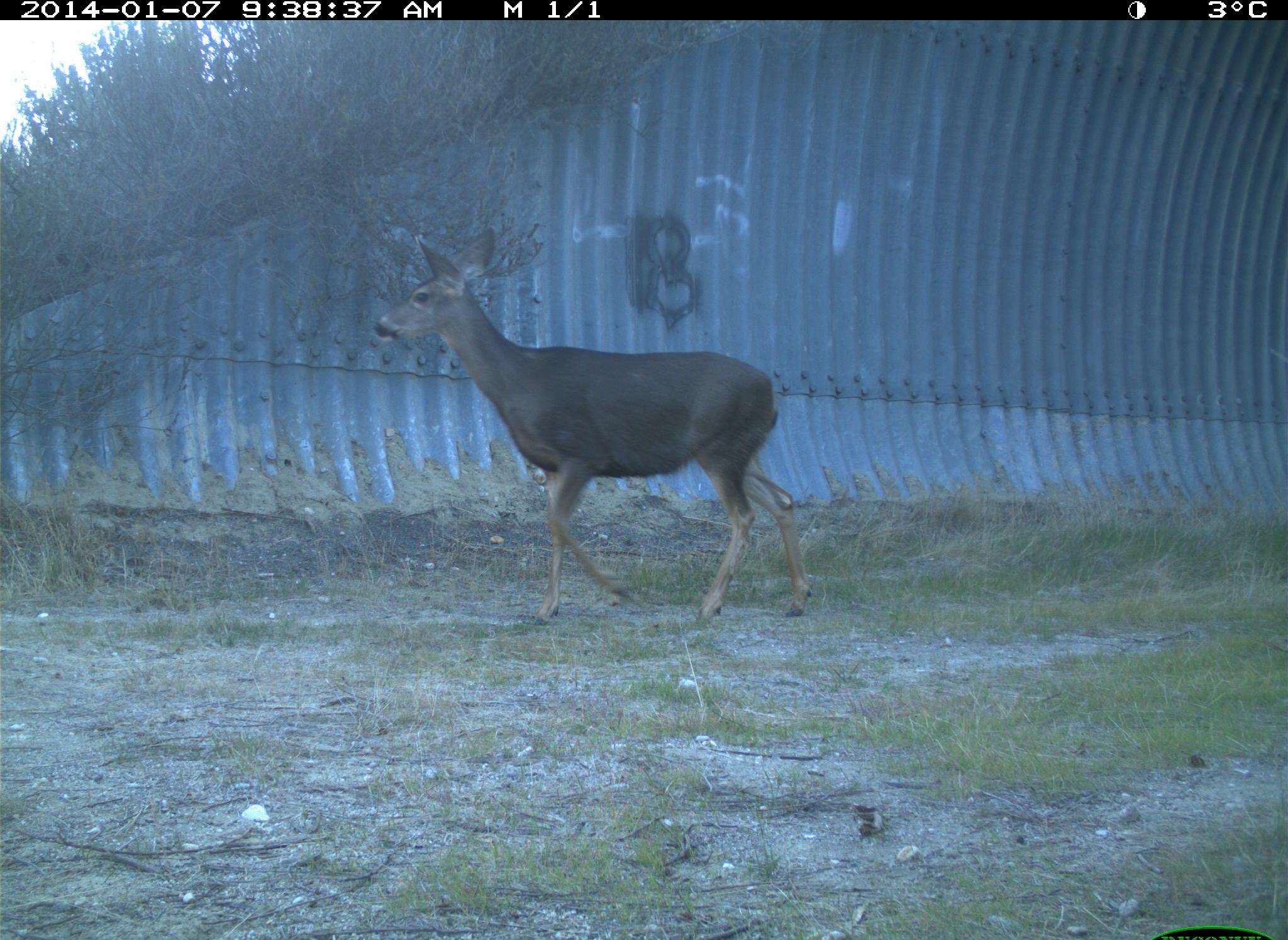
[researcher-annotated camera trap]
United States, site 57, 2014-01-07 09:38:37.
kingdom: Animalia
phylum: Chordata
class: Mammalia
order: Artiodactyla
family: Cervidae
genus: Odocoileus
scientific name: Odocoileus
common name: deer